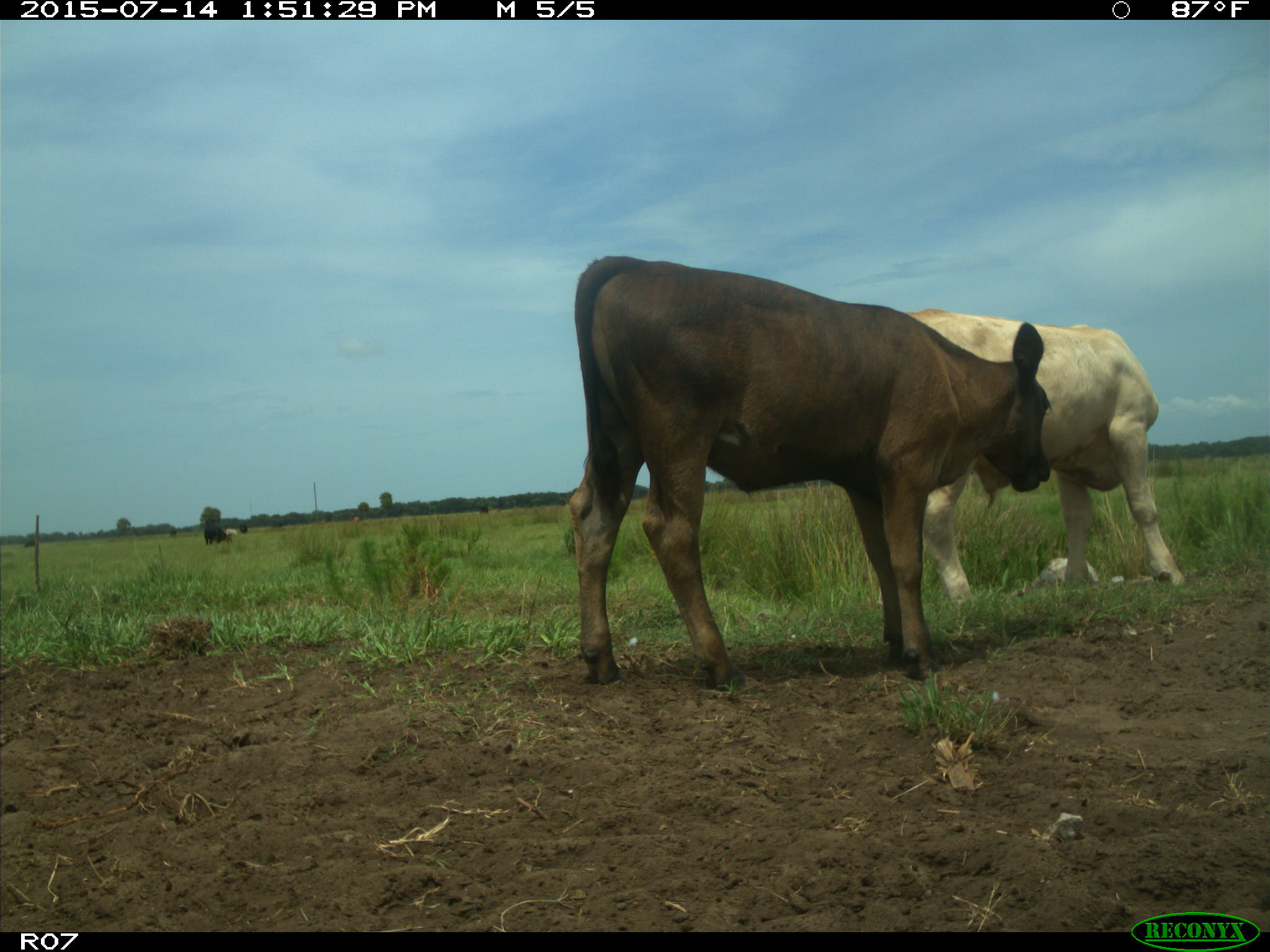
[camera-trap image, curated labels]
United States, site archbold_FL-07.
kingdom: Animalia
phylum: Chordata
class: Mammalia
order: Artiodactyla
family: Bovidae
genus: Bos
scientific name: Bos taurus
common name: domestic cow